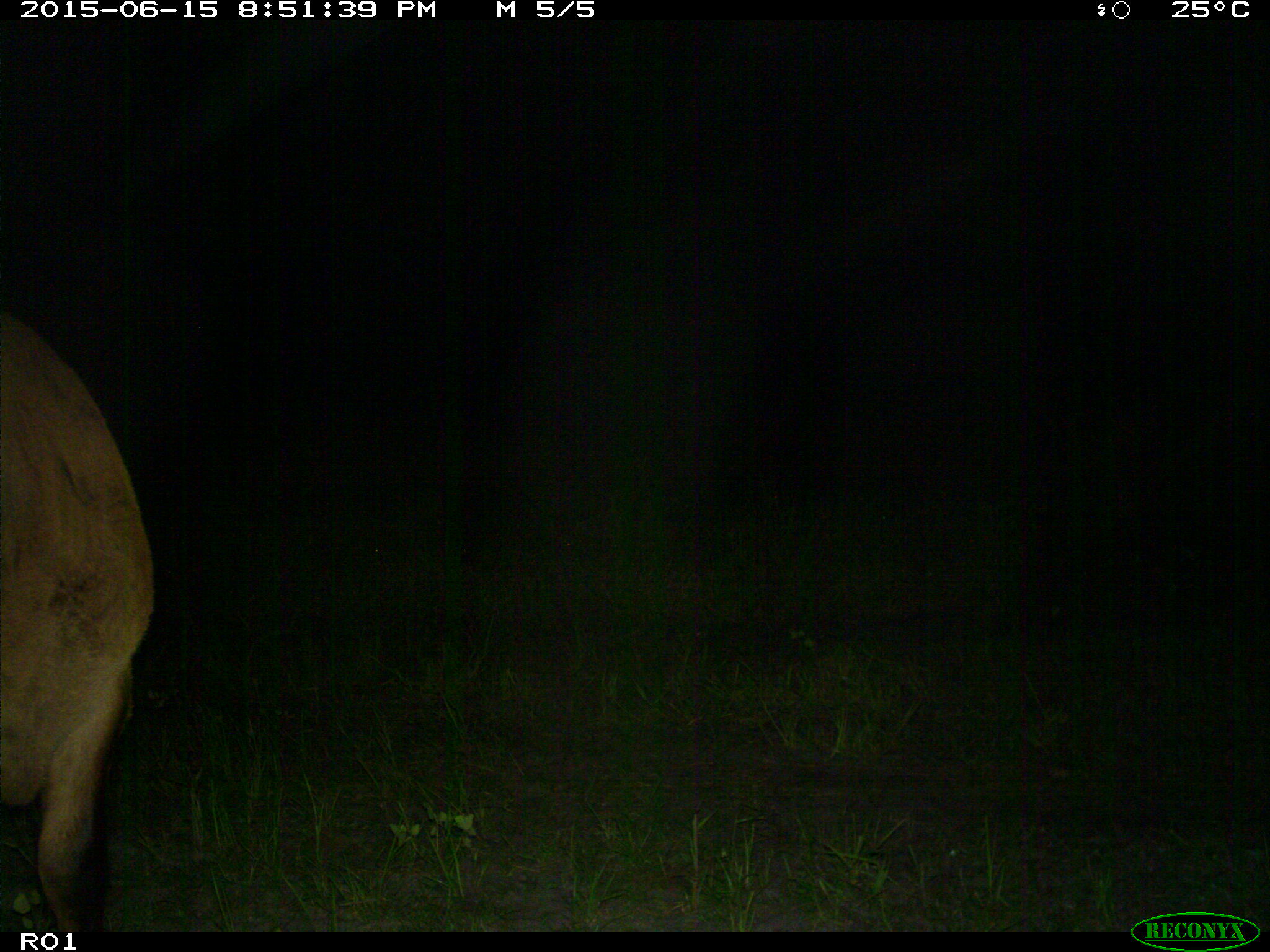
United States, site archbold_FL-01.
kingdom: Animalia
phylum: Chordata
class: Mammalia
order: Artiodactyla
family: Bovidae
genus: Bos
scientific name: Bos taurus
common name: domestic cow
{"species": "Bos taurus (domestic cow)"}